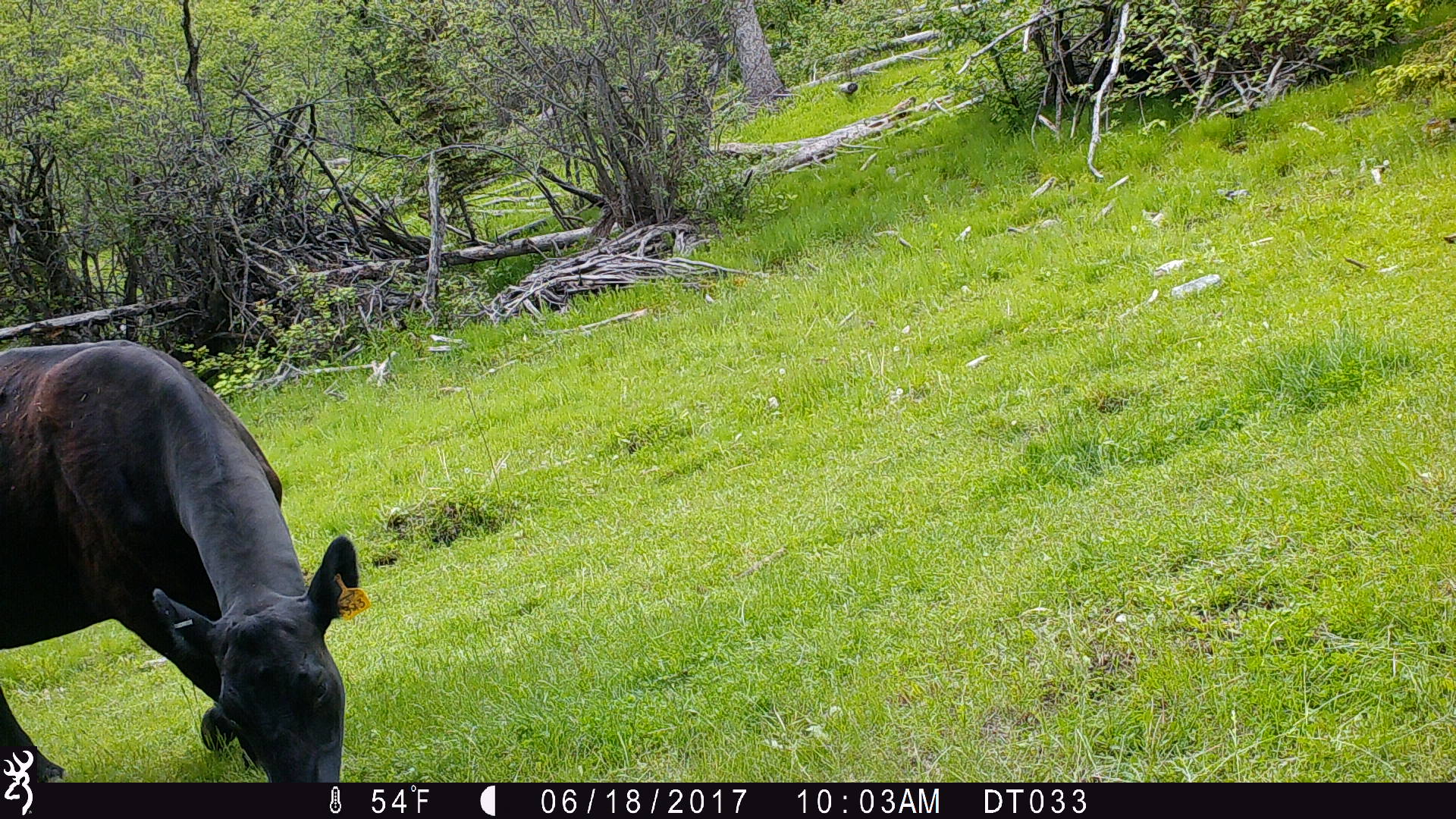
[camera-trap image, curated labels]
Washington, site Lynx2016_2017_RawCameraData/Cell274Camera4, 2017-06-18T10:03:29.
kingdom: Animalia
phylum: Chordata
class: Mammalia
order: Artiodactyla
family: Bovidae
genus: Bos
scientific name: Bos taurus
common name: domestic cattle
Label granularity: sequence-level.